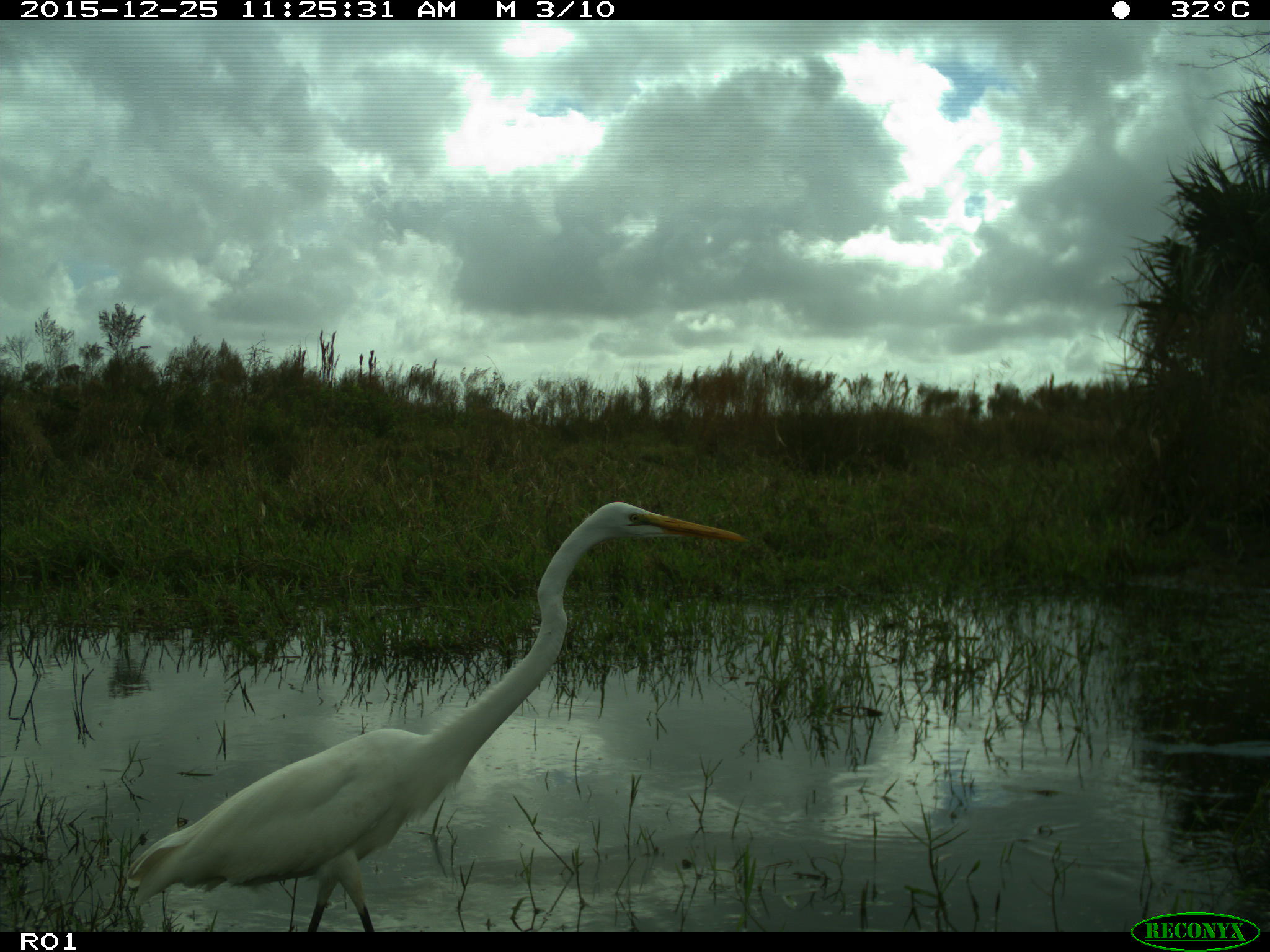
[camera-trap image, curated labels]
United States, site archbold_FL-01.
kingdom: Animalia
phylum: Chordata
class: Aves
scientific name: Aves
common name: birds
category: unidentified bird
Unidentified bird (birds) (Aves).